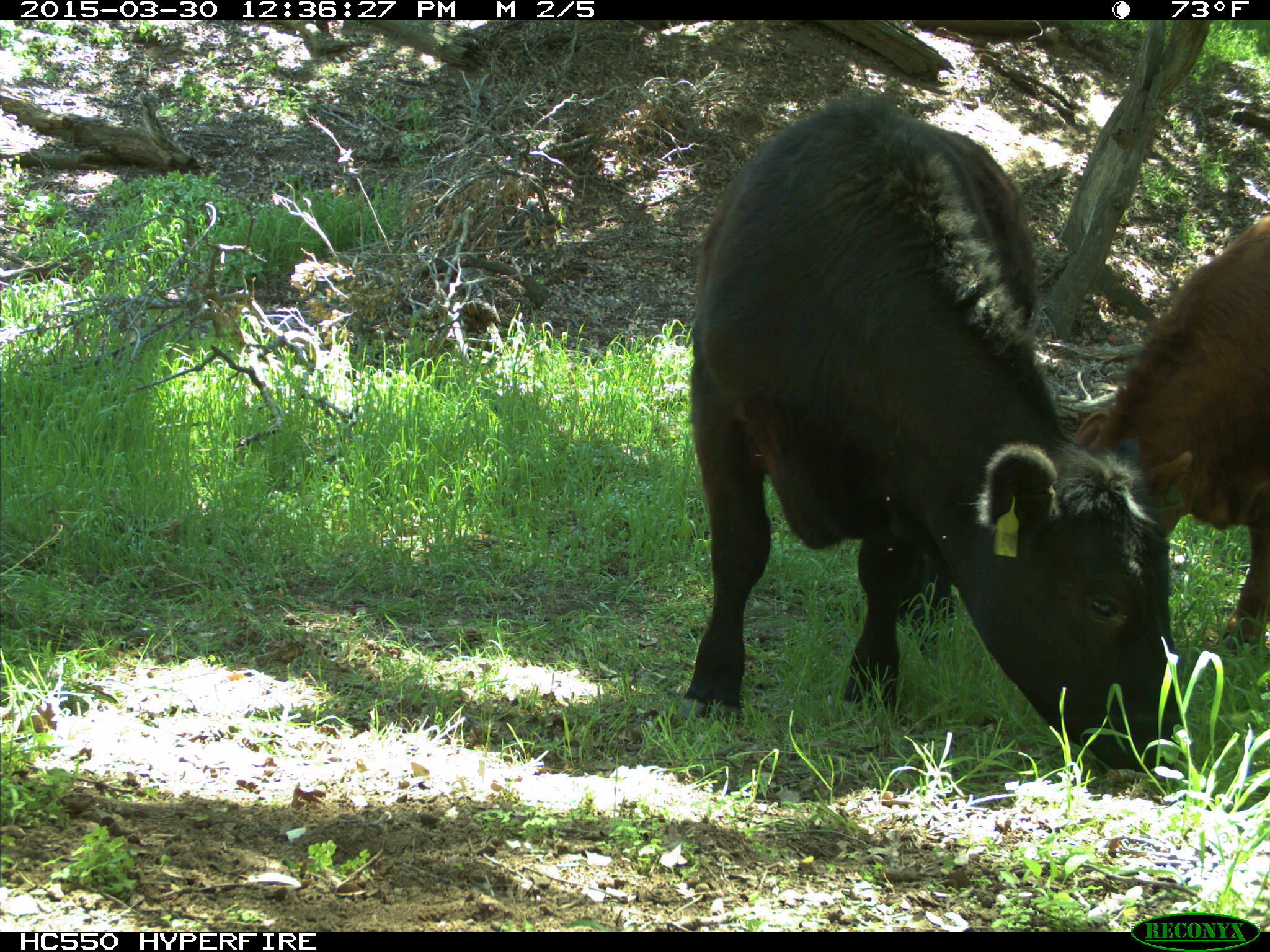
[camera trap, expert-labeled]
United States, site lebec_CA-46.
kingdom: Animalia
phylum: Chordata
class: Mammalia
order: Artiodactyla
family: Bovidae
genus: Bos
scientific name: Bos taurus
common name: domestic cow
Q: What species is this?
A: Bos taurus (domestic cow).